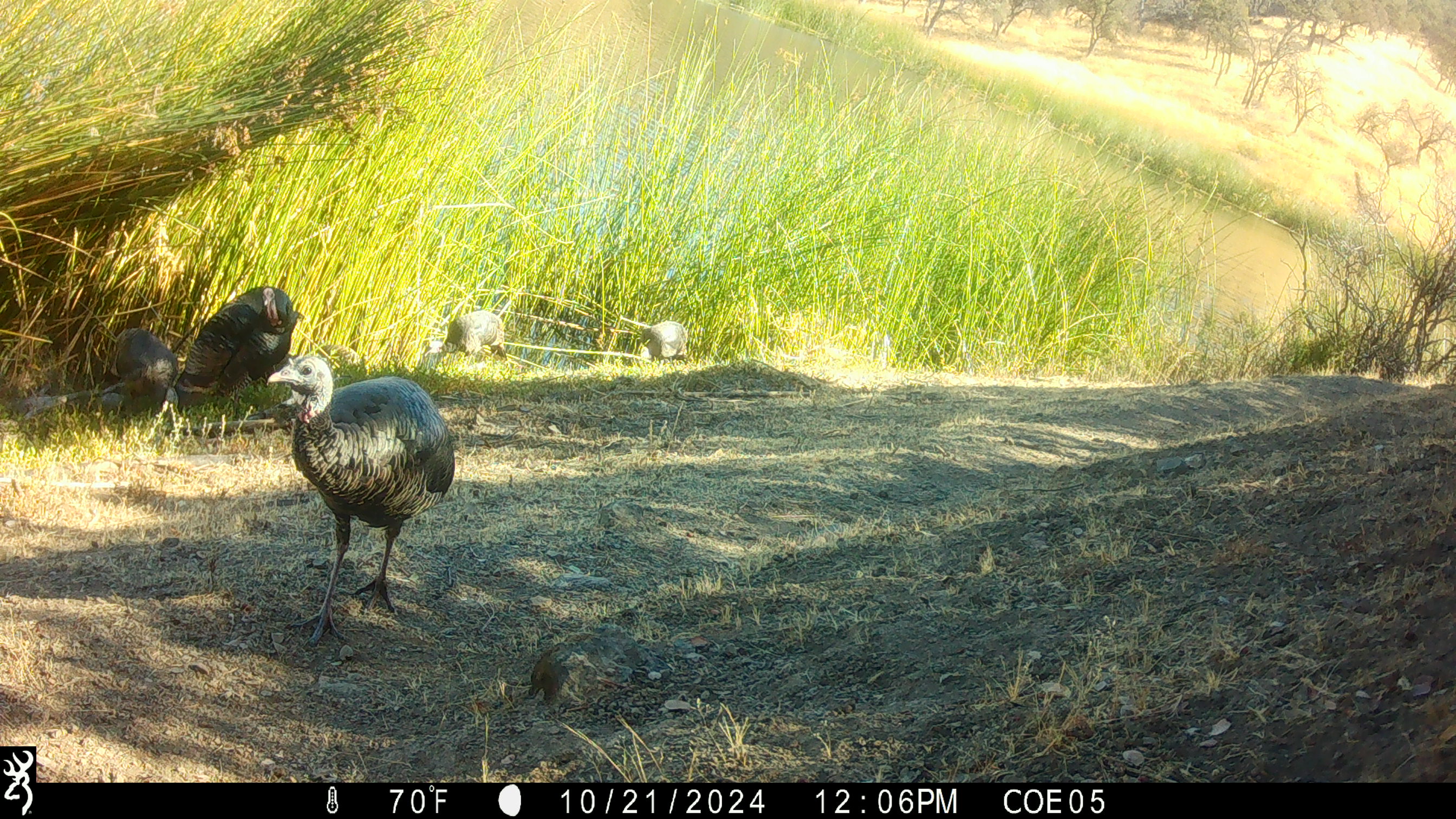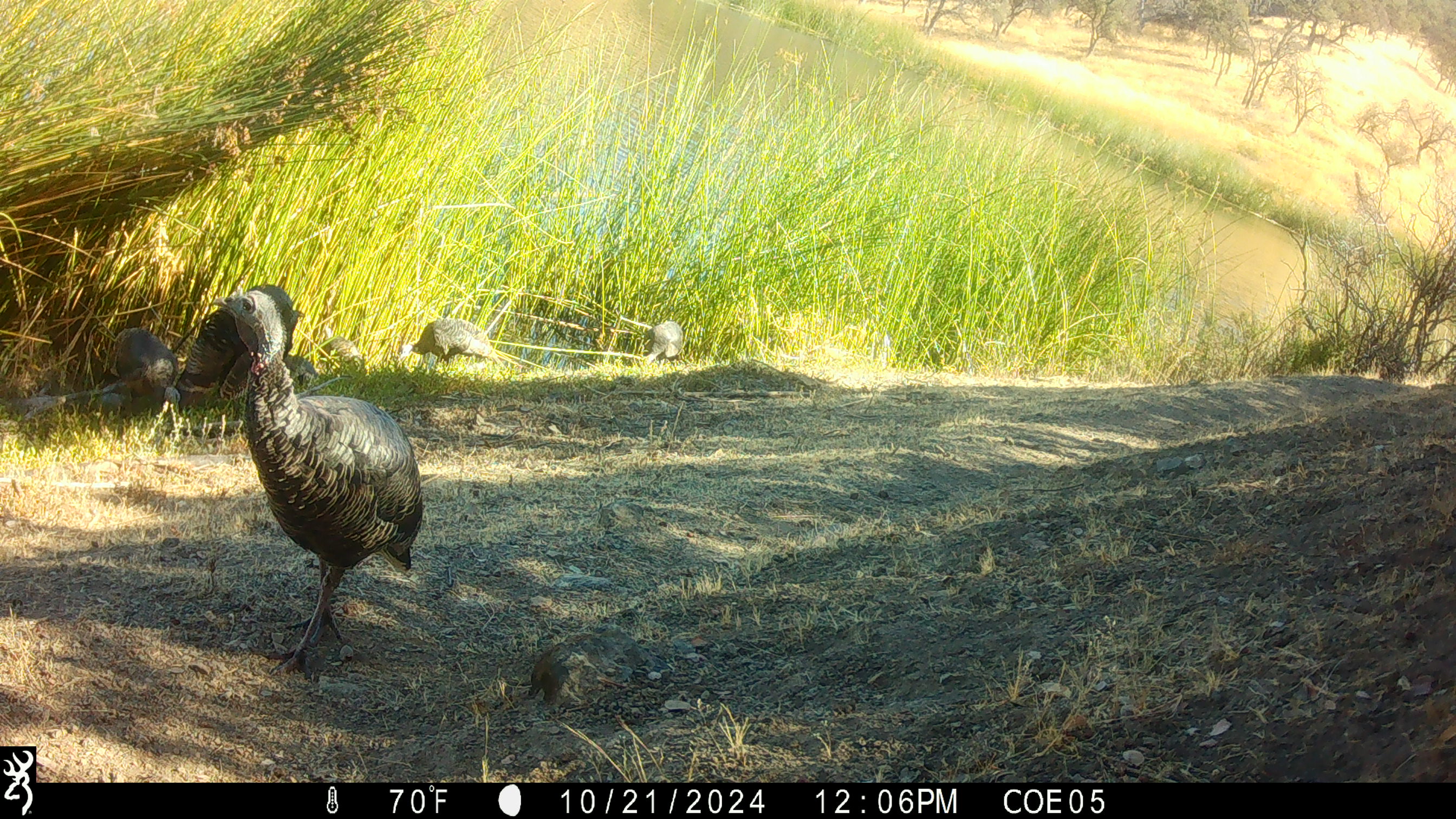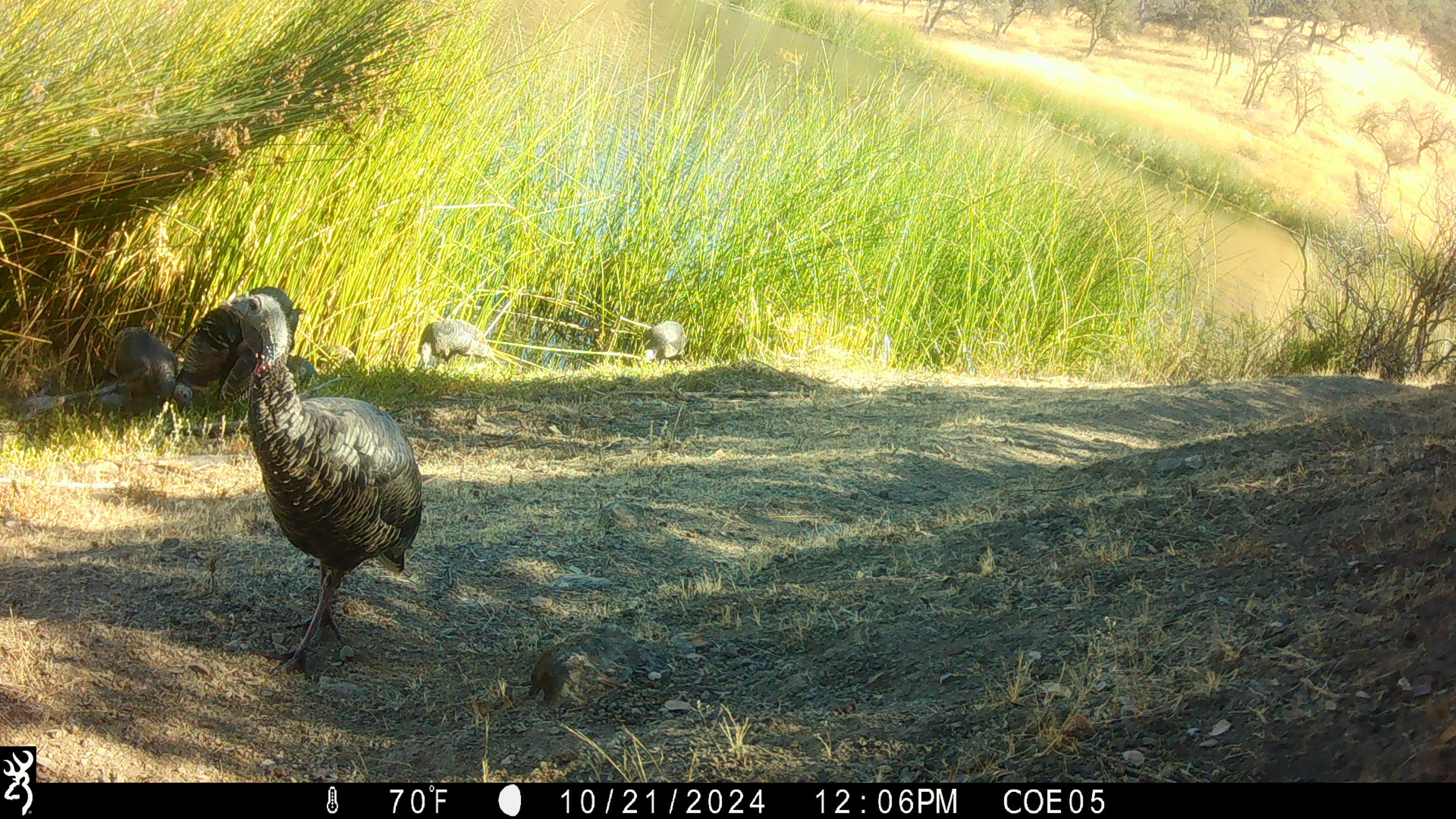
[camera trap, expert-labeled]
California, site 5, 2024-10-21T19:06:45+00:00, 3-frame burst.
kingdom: Animalia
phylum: Chordata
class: Aves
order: Galliformes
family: Phasianidae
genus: Meleagris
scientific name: Meleagris gallopavo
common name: turkey